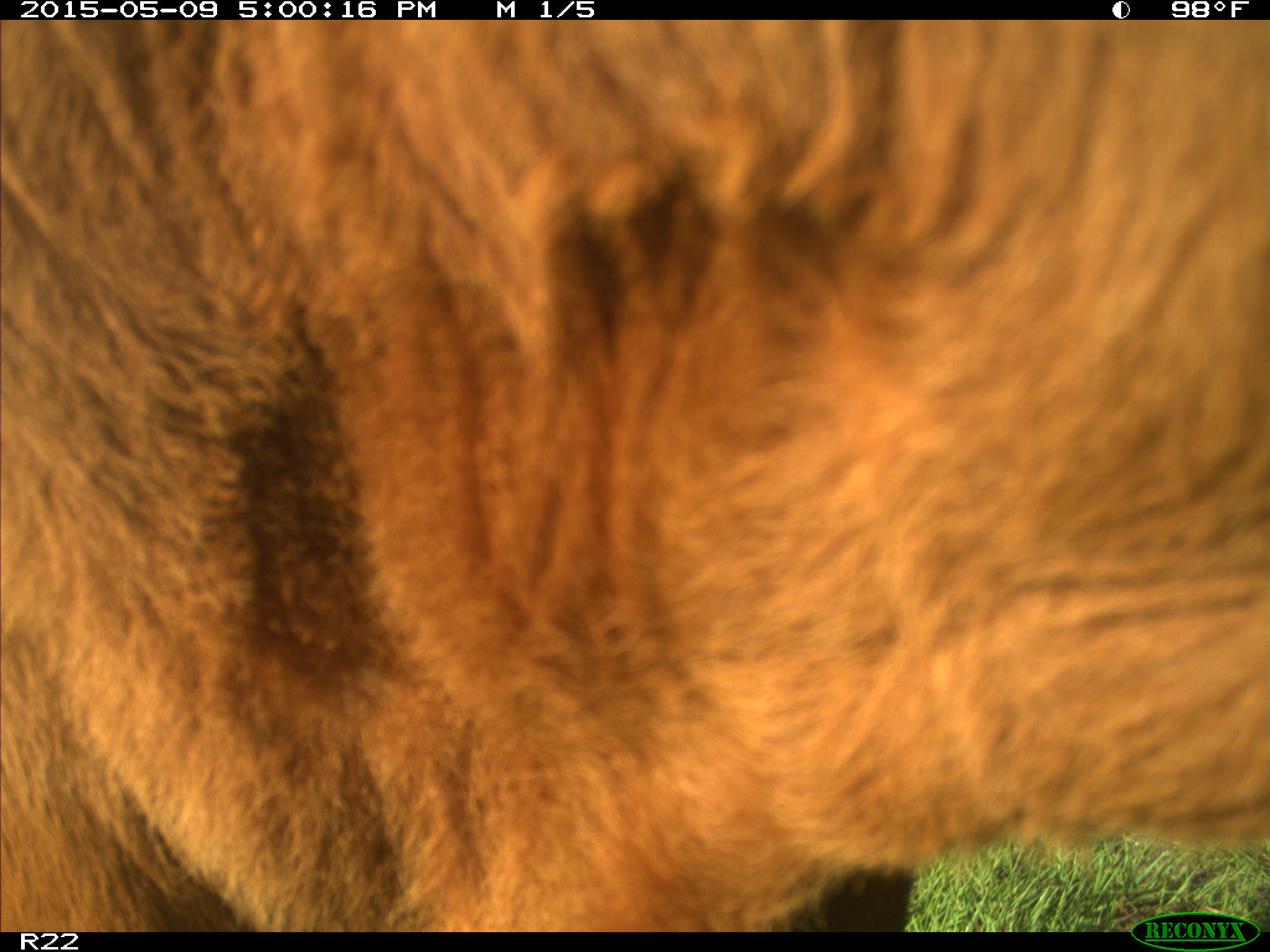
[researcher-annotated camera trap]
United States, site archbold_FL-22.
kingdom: Animalia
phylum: Chordata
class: Mammalia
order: Artiodactyla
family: Bovidae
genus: Bos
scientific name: Bos taurus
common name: domestic cow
Bos taurus (domestic cow).